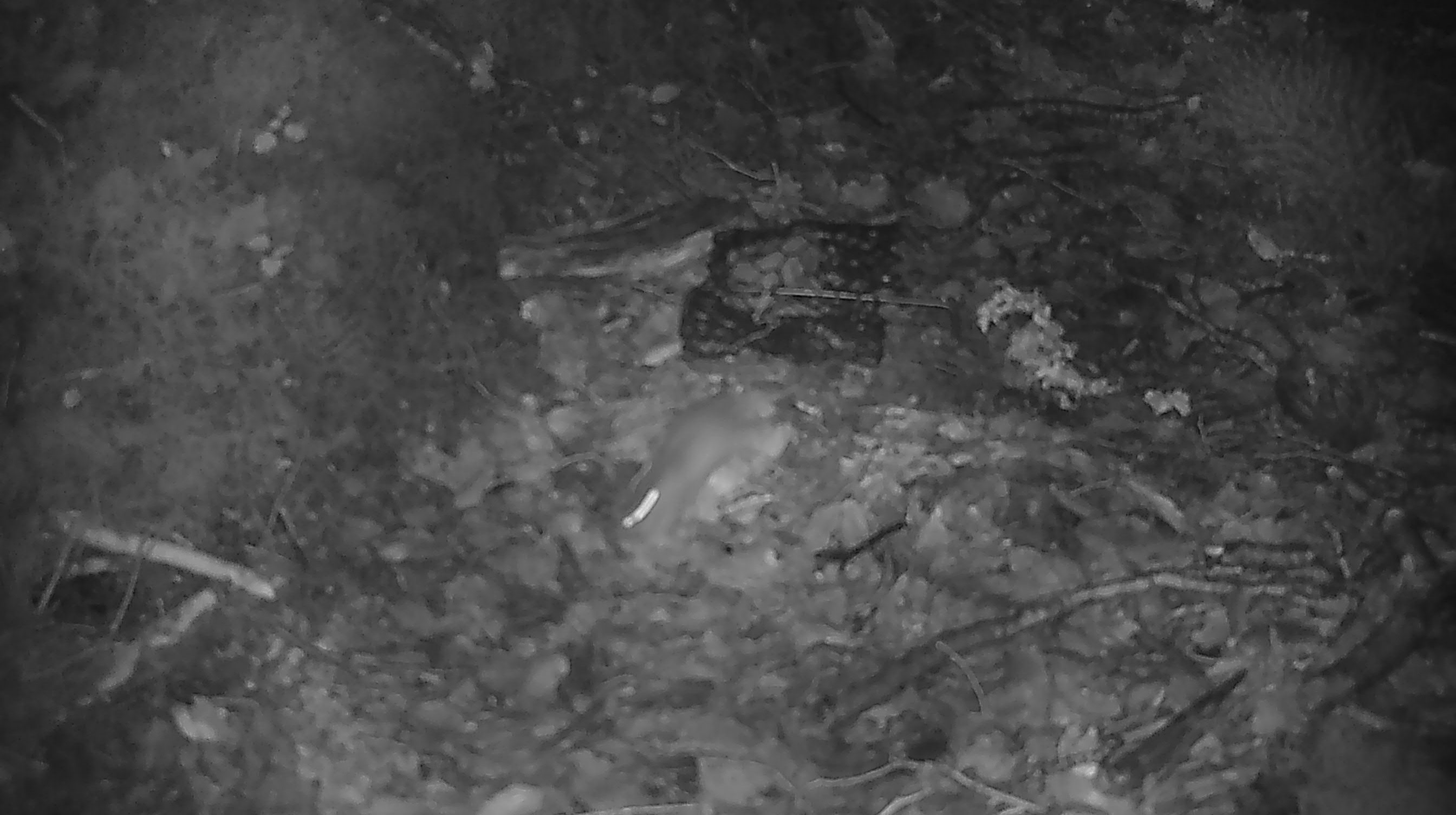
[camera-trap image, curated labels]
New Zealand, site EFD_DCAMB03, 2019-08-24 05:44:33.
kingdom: Animalia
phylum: Chordata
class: Mammalia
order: Rodentia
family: Muridae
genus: Mus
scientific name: Mus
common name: mouse